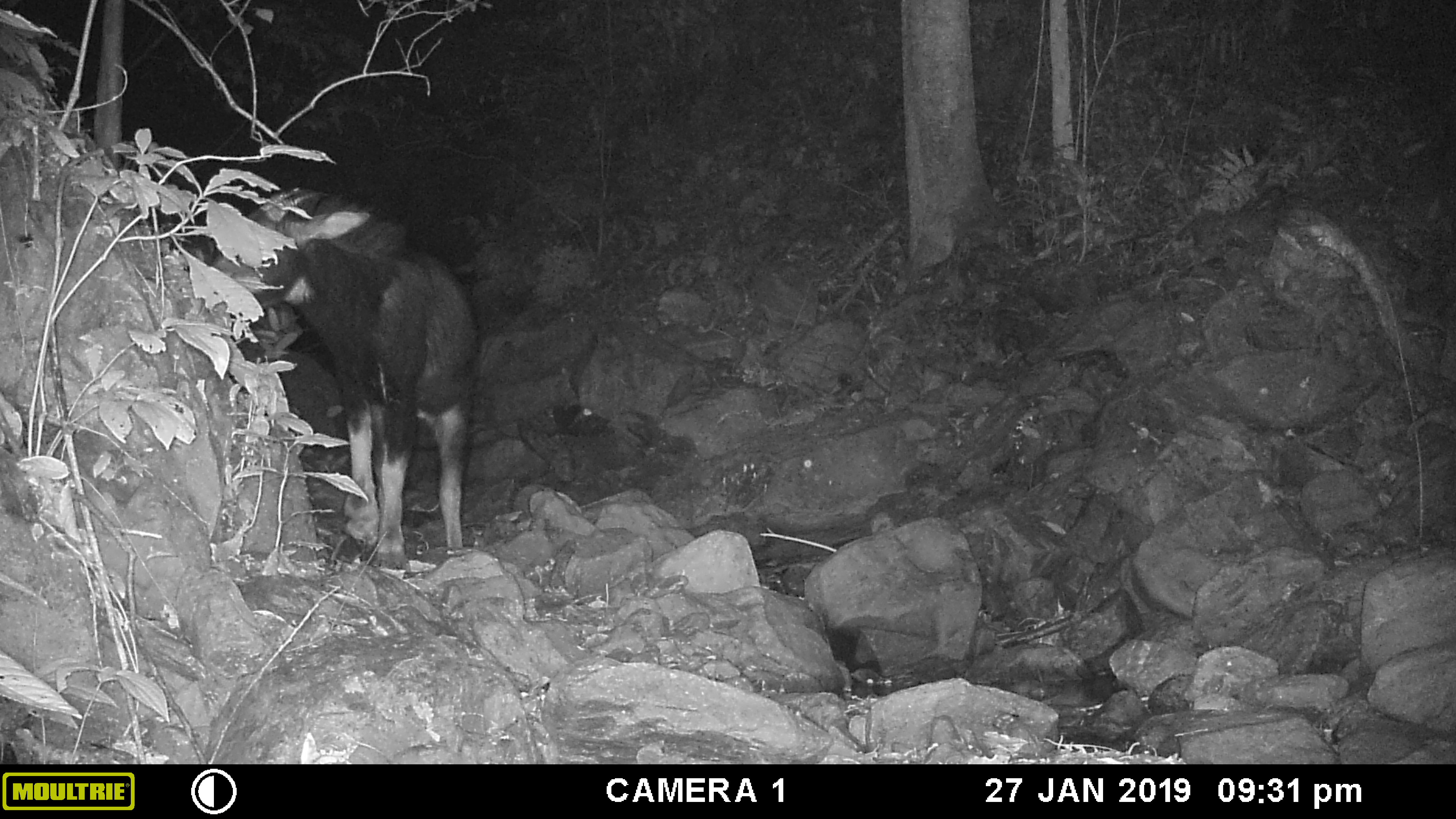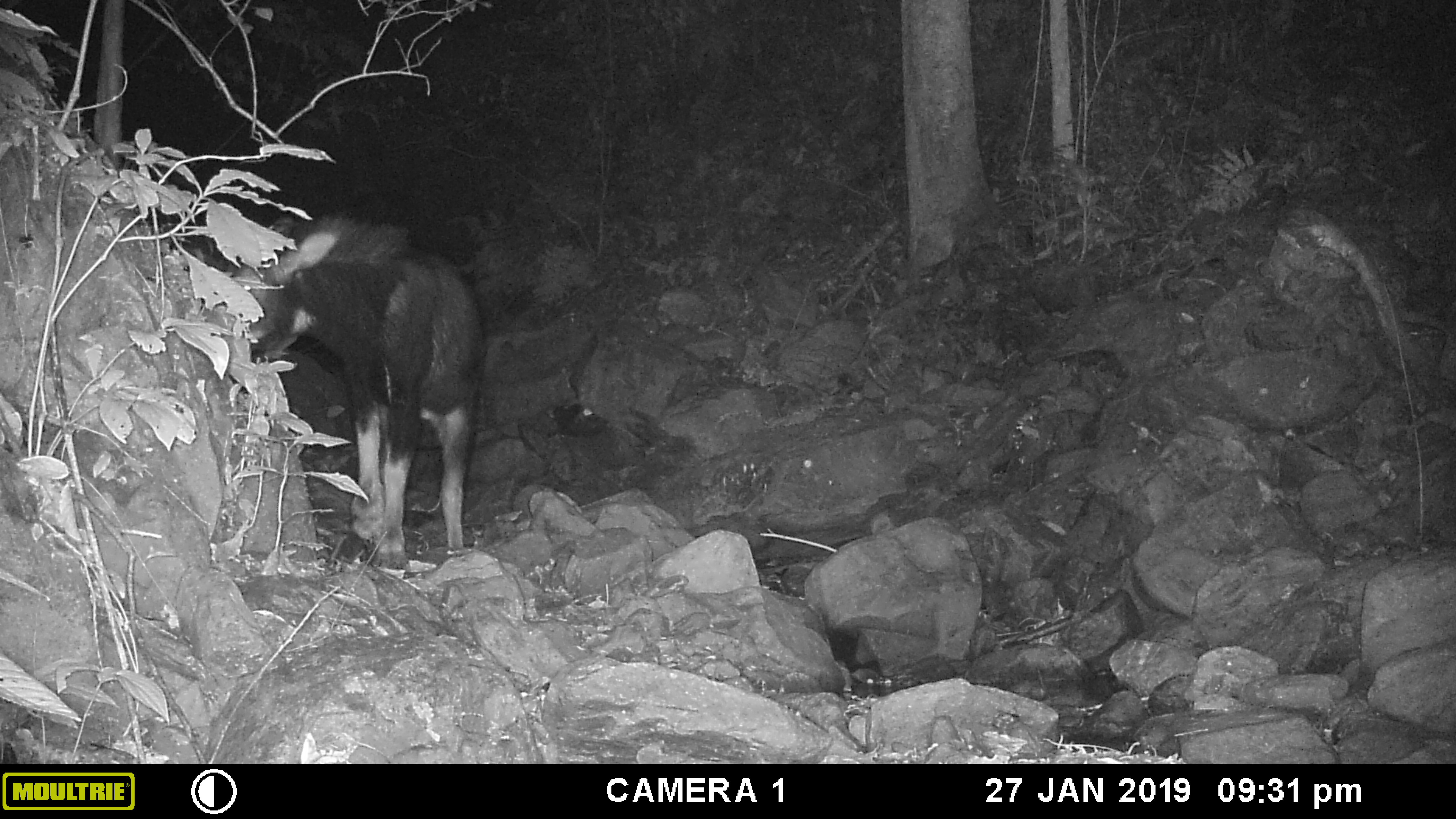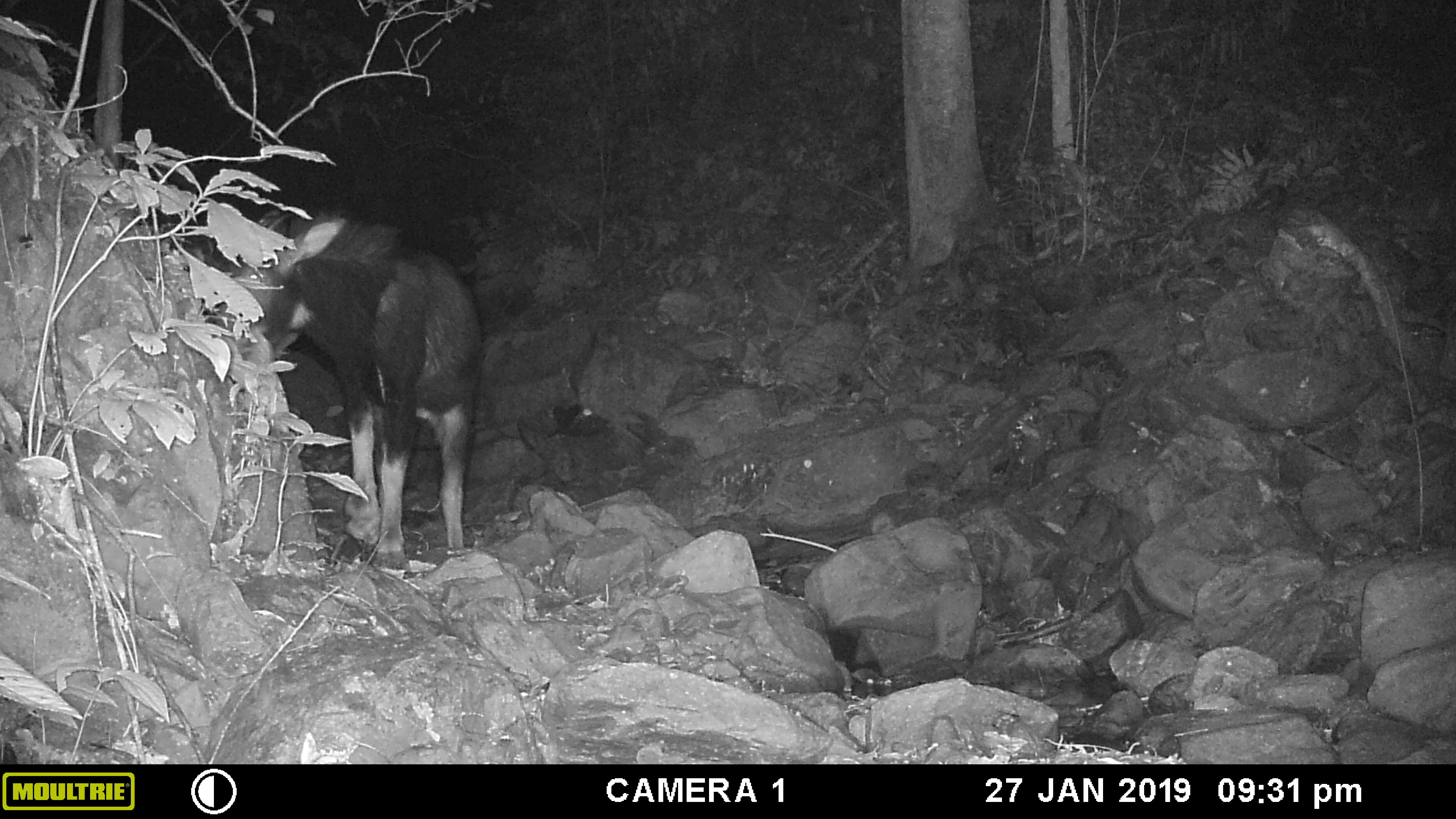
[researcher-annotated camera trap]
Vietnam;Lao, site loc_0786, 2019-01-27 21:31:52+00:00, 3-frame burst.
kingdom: Animalia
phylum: Chordata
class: Mammalia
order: Artiodactyla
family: Bovidae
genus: Capricornis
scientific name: Capricornis sumatraensis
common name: chinese serow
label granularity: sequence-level